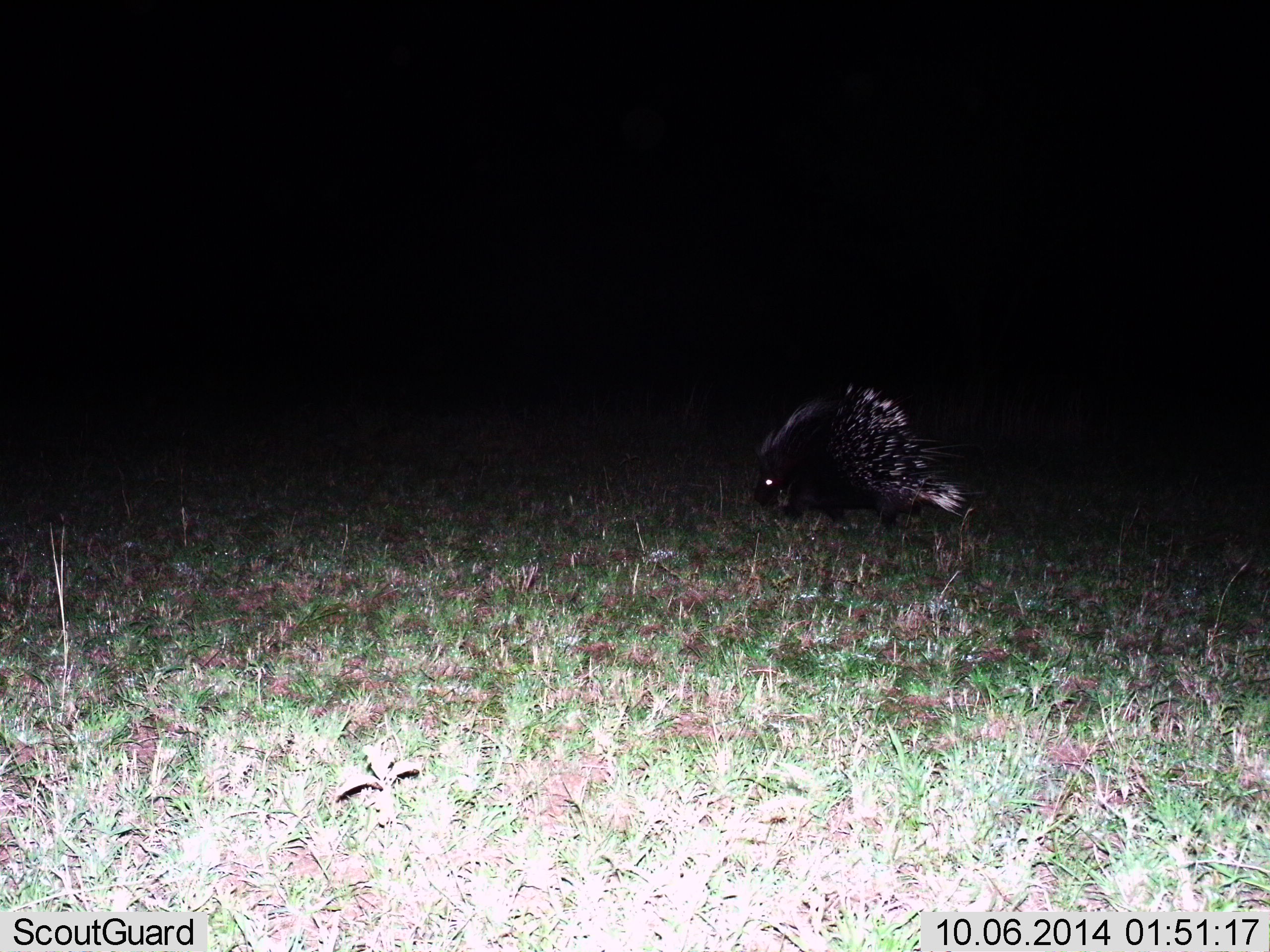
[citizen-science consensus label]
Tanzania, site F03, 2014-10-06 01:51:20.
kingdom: Animalia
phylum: Chordata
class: Mammalia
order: Rodentia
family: Hystricidae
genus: Hystrix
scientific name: Hystrix cristata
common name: crested porcupine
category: porcupine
Porcupine (crested porcupine) (Hystrix cristata), count 1. Behavior (volunteer vote fractions): standing 30%, resting 0%, moving 60%, interacting 0%. Young present (vote fraction): 0%. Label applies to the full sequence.